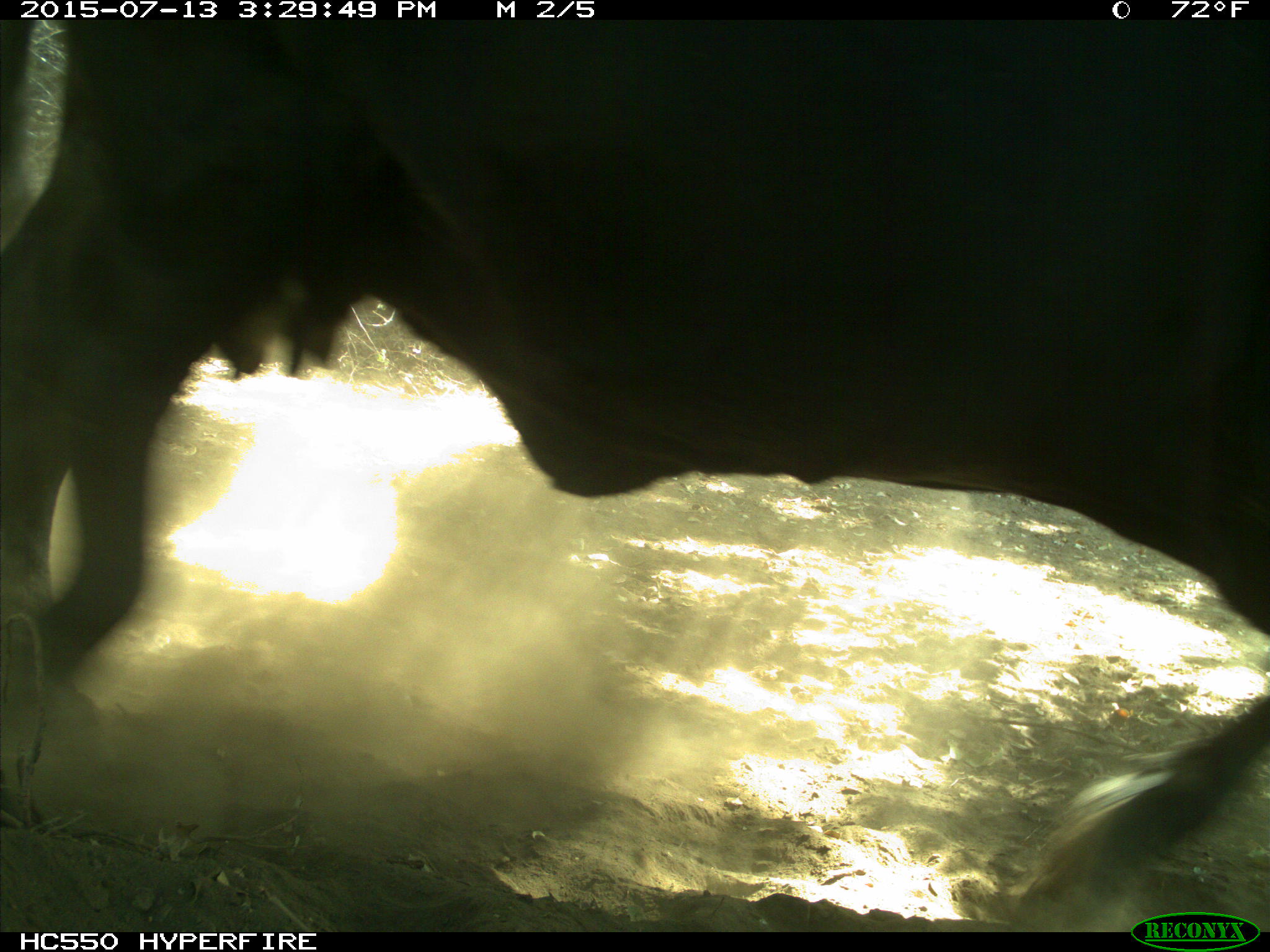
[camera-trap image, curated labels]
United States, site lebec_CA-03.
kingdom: Animalia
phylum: Chordata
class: Mammalia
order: Artiodactyla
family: Bovidae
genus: Bos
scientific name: Bos taurus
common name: domestic cow